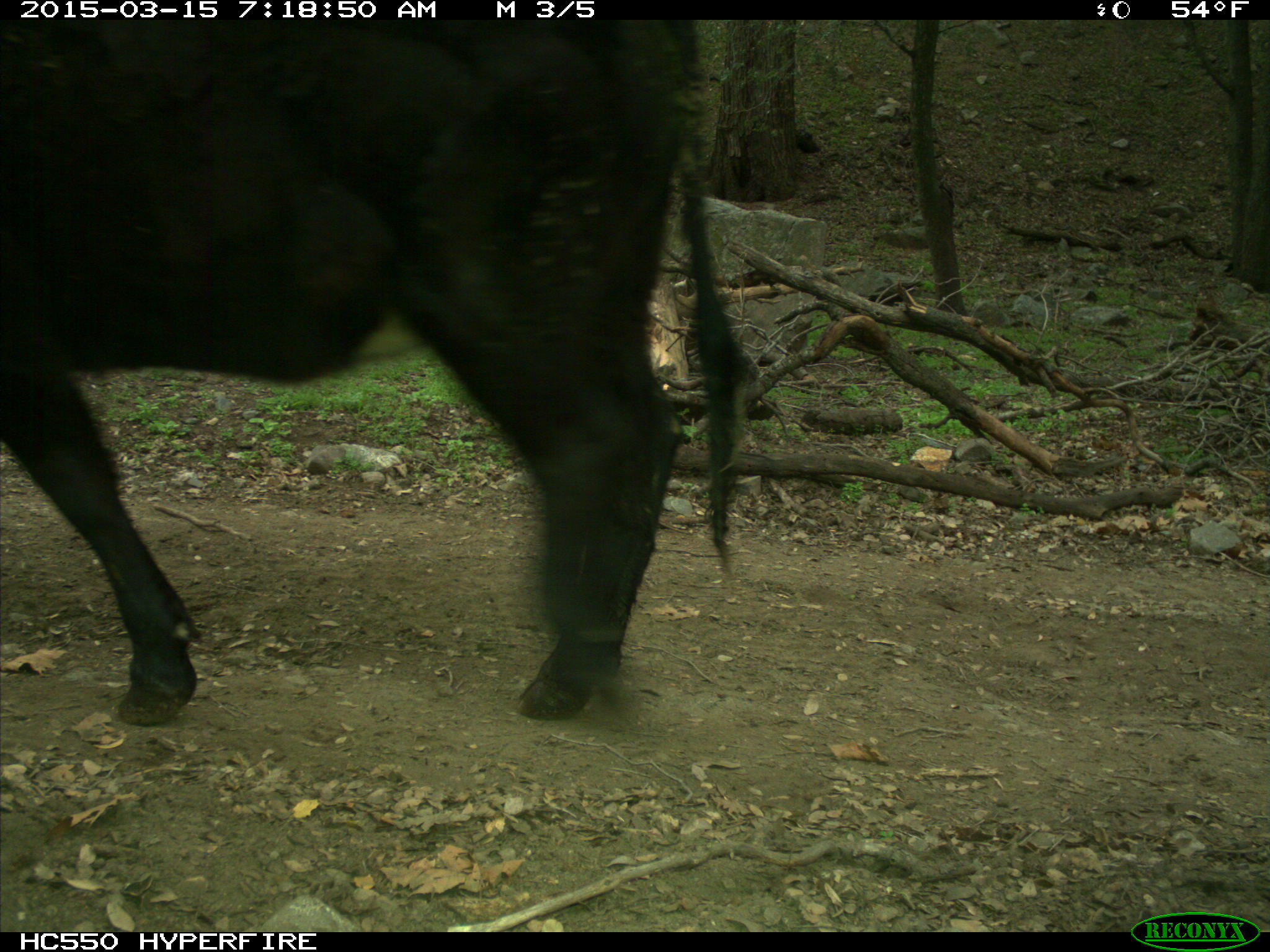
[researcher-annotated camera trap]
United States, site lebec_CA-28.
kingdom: Animalia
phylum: Chordata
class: Mammalia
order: Artiodactyla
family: Bovidae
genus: Bos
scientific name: Bos taurus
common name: domestic cow